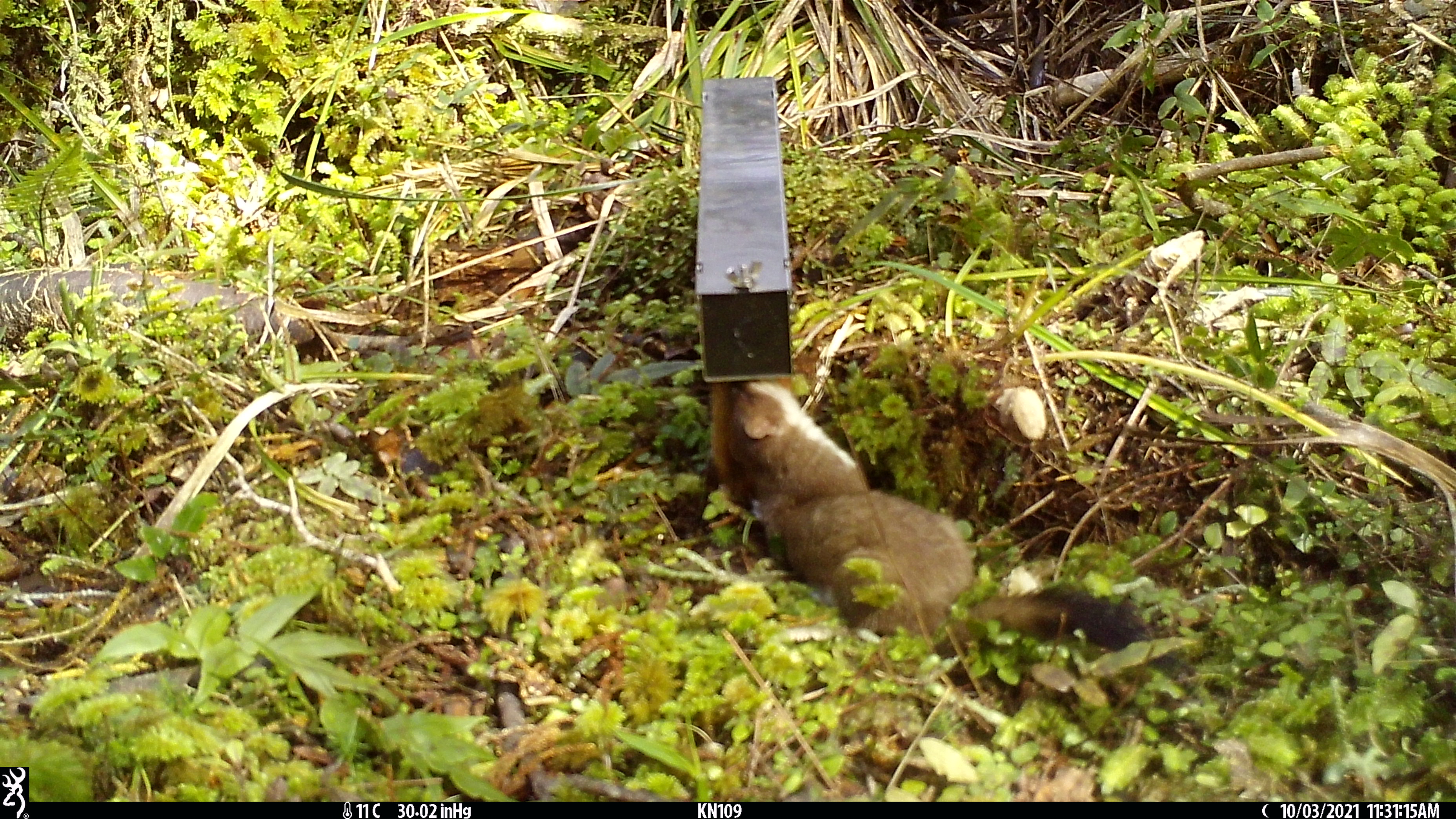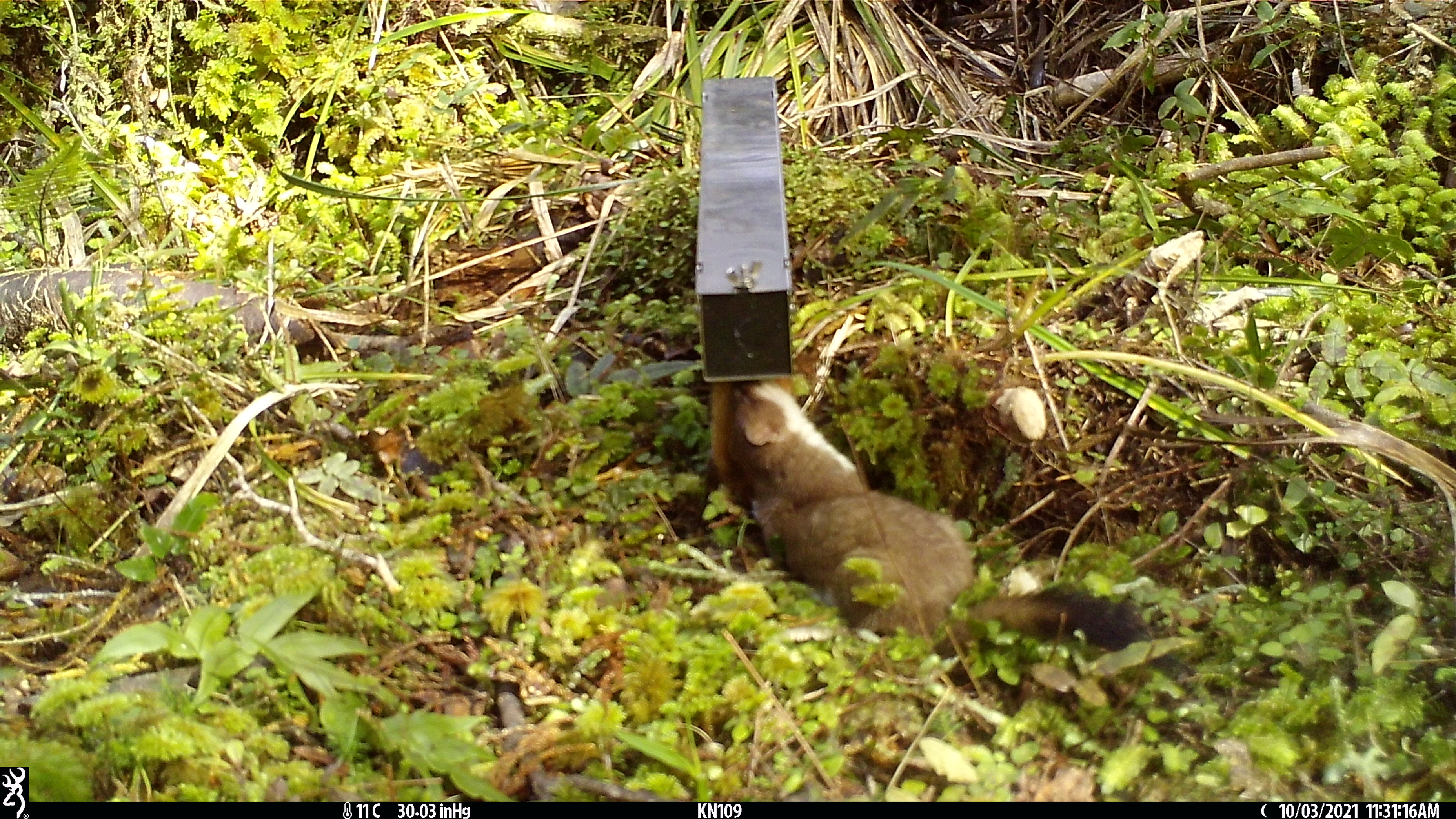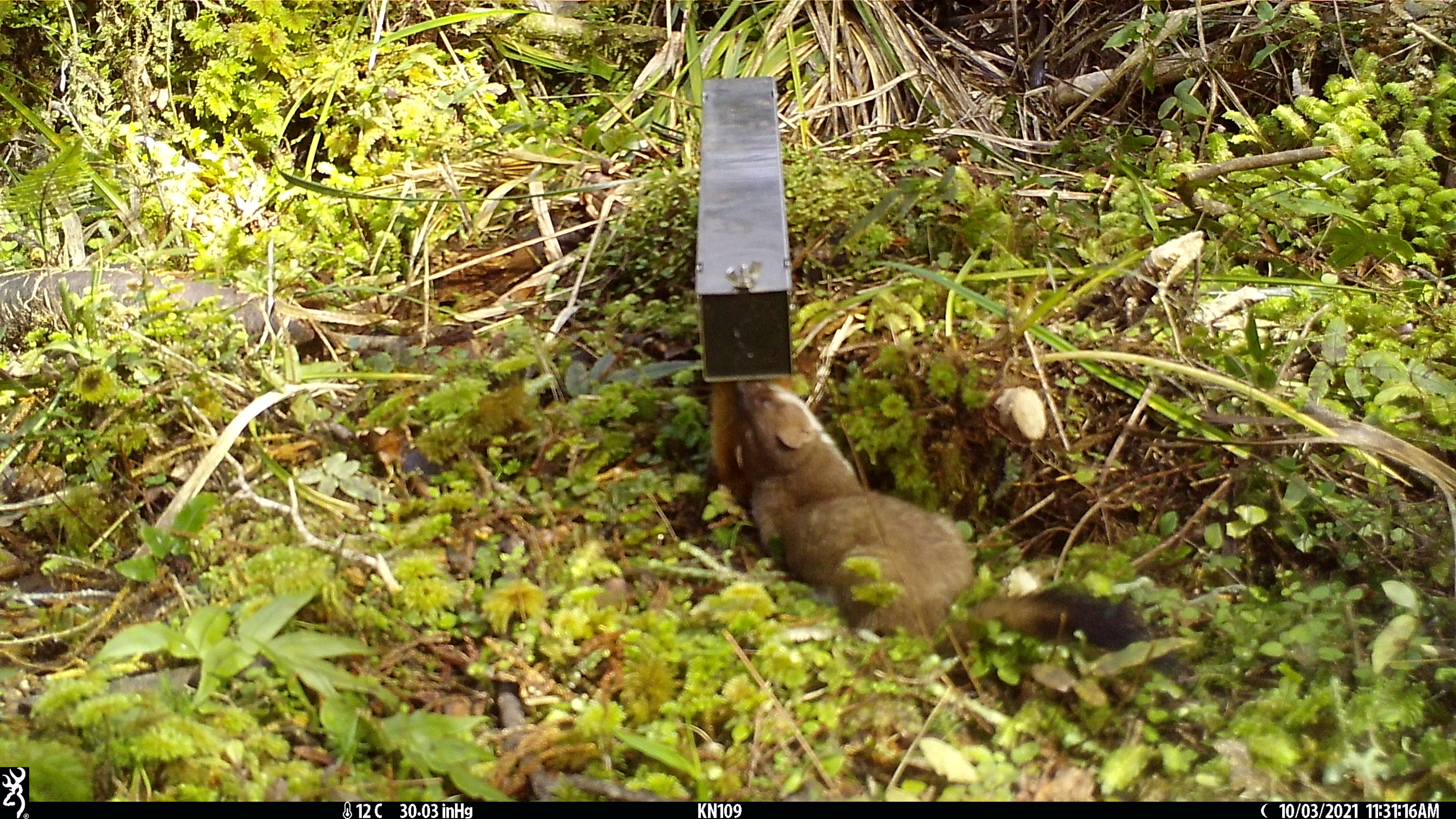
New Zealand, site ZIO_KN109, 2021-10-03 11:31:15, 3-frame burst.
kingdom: Animalia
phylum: Chordata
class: Mammalia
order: Carnivora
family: Mustelidae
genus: Mustela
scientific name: Mustela erminea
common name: stoat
Stoat (Mustela erminea).